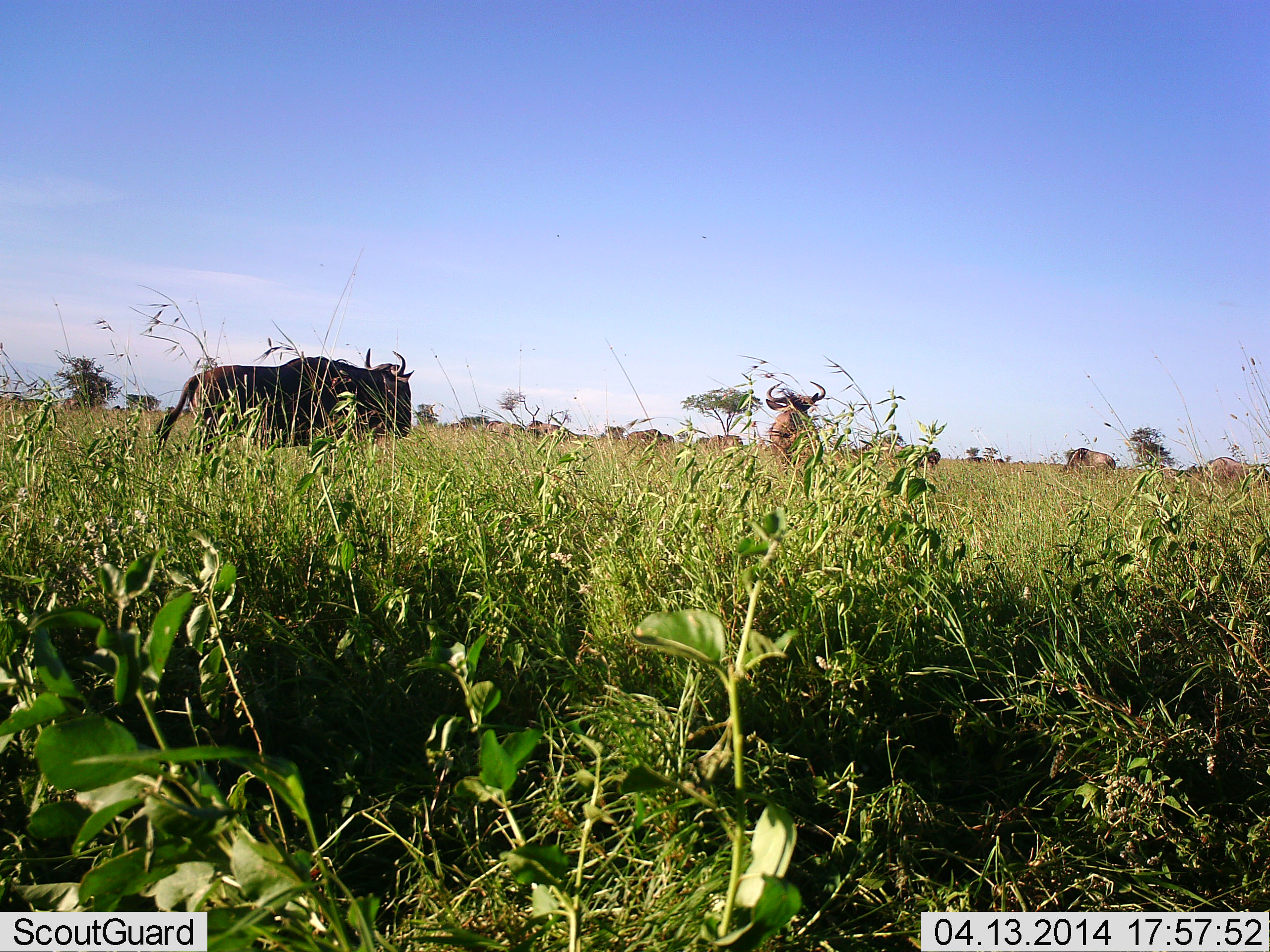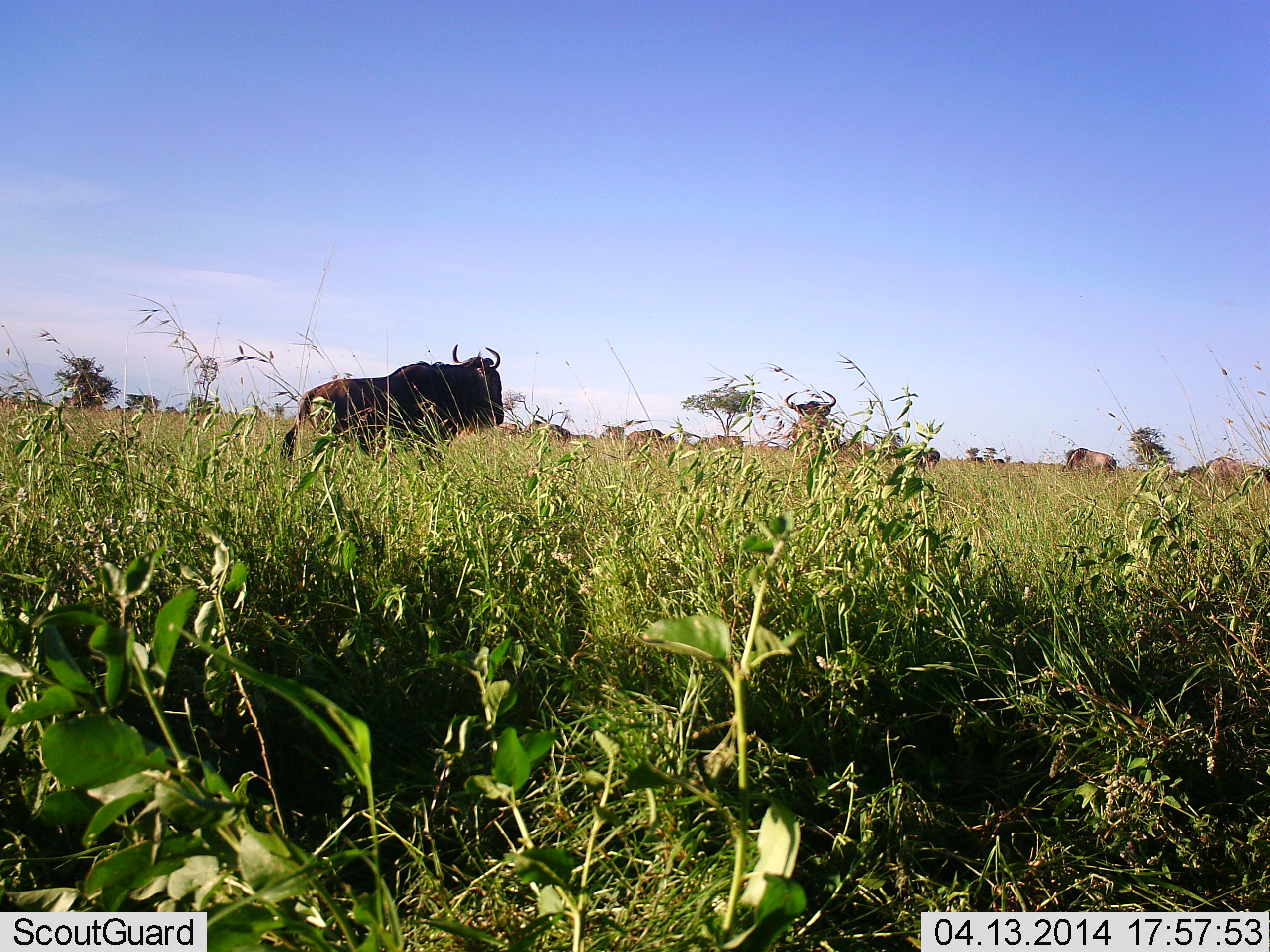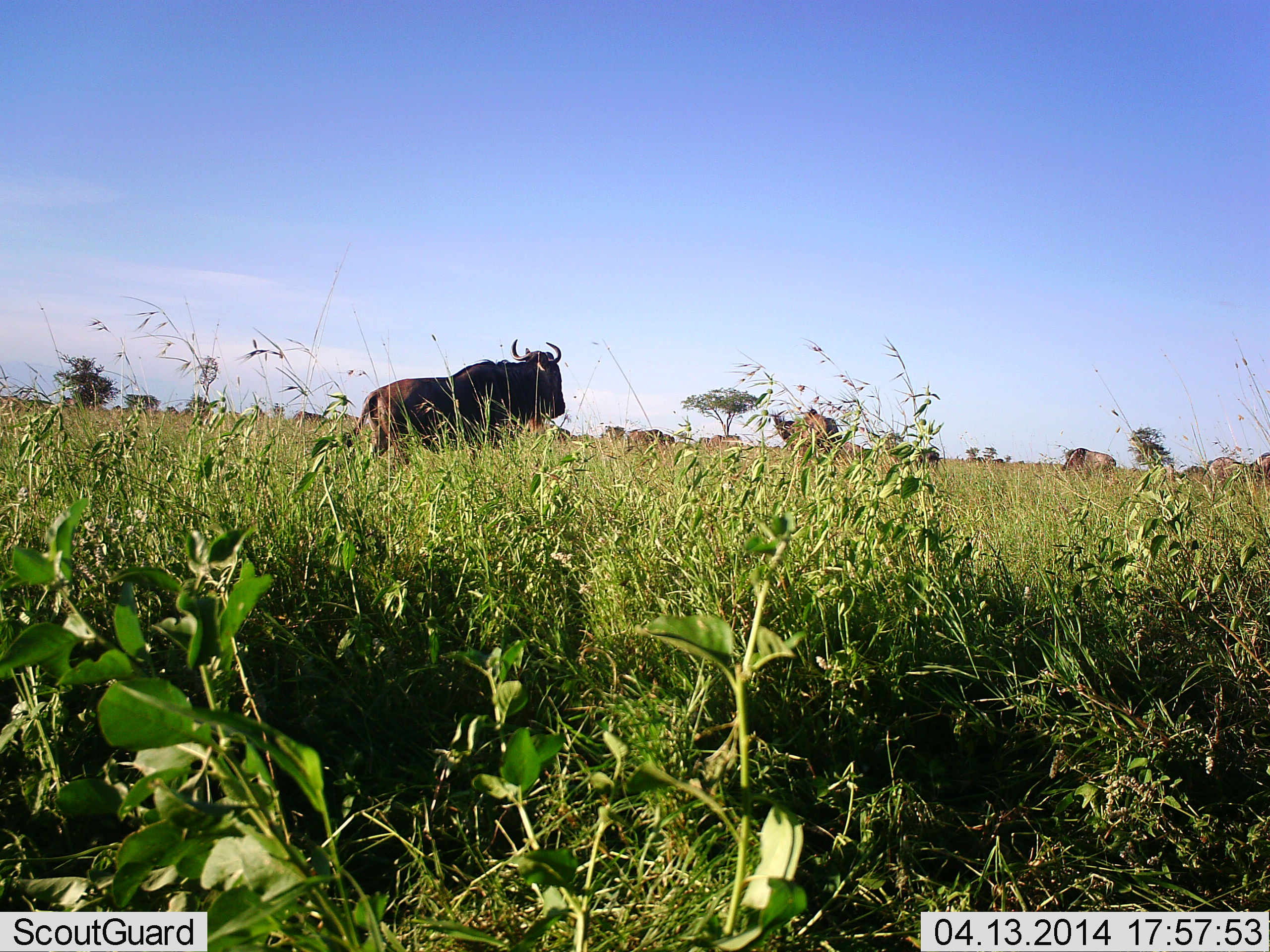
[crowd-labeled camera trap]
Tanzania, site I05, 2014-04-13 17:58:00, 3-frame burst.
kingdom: Animalia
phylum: Chordata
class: Mammalia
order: Artiodactyla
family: Bovidae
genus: Connochaetes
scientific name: Connochaetes taurinus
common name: blue wildebeest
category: wildebeest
Wildebeest (blue wildebeest) (Connochaetes taurinus), count 7. Behavior (volunteer vote fractions): standing 45%, resting 9%, moving 82%, interacting 18%. Young present (vote fraction): 0%. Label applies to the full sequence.